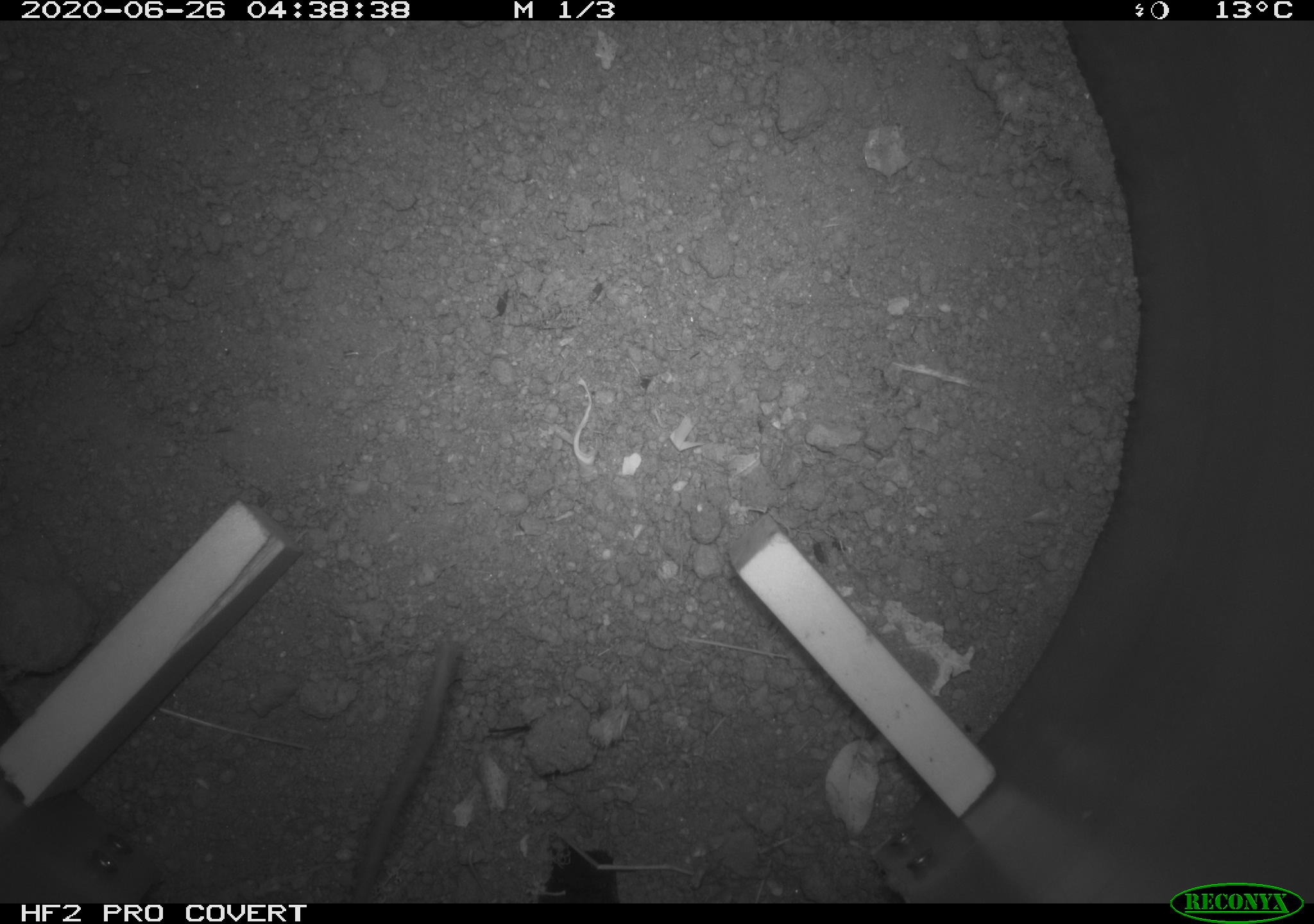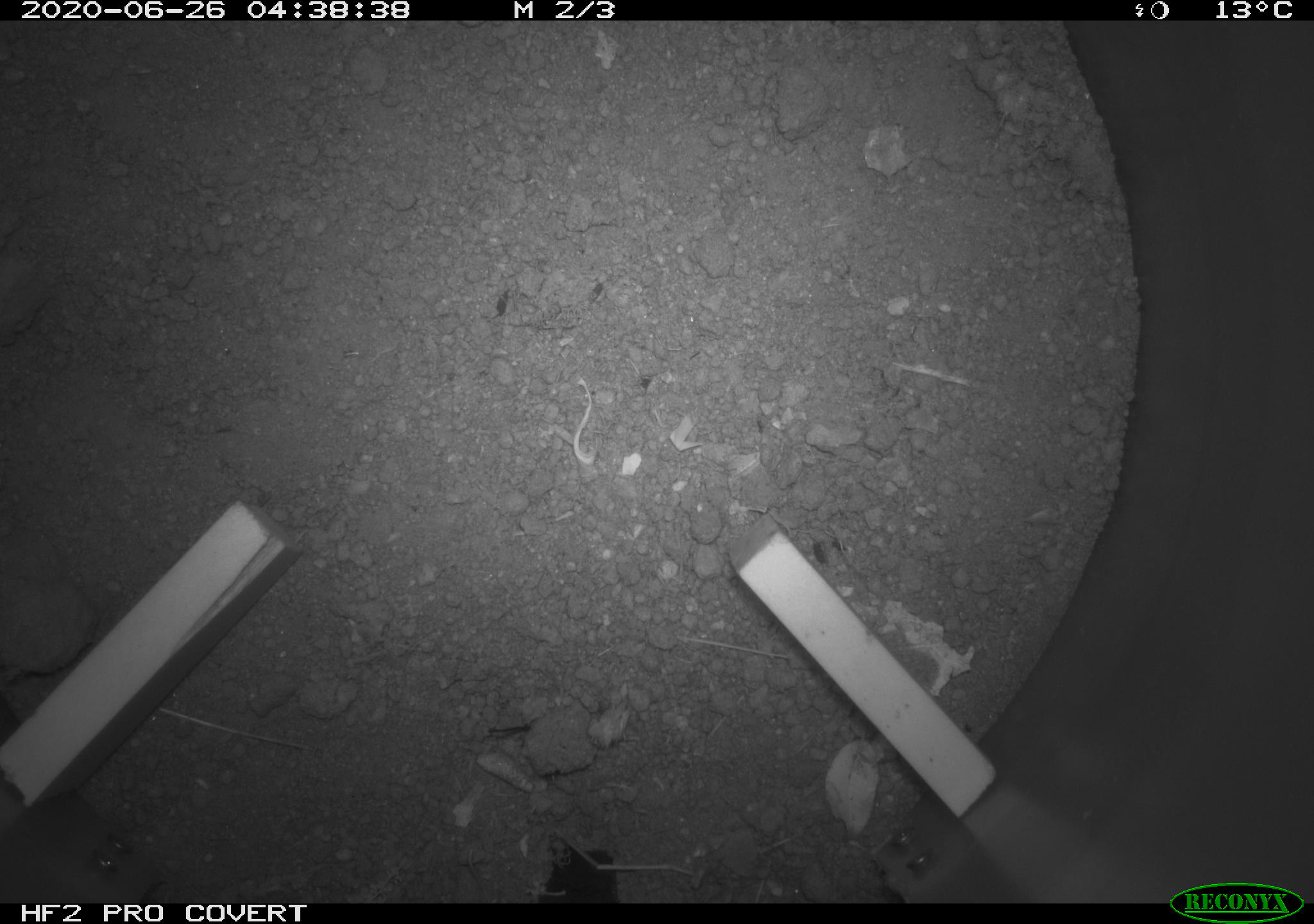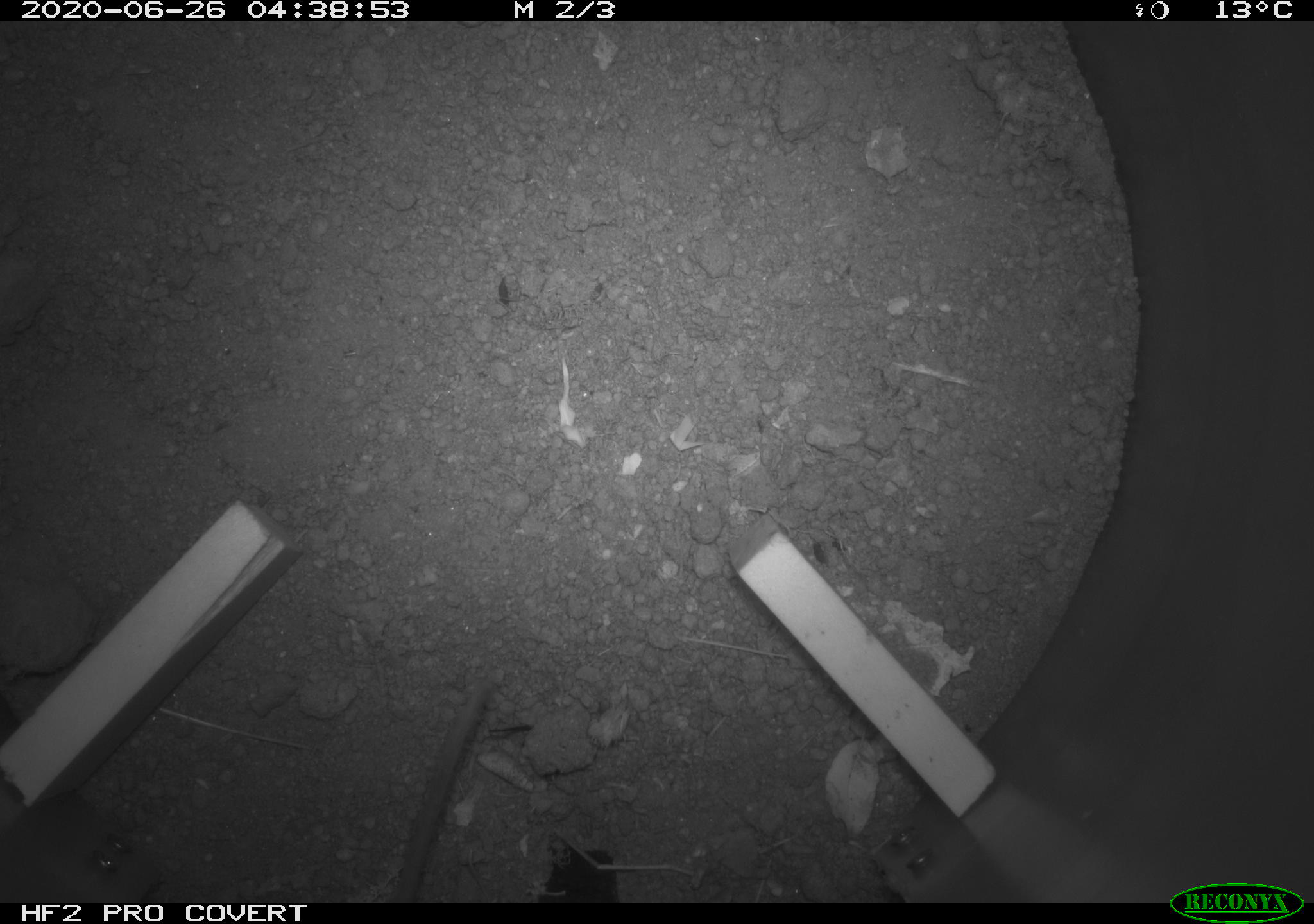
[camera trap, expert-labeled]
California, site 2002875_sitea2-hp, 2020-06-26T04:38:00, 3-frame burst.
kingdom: Animalia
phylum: Chordata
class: Mammalia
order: Rodentia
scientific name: Rodentia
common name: rodent